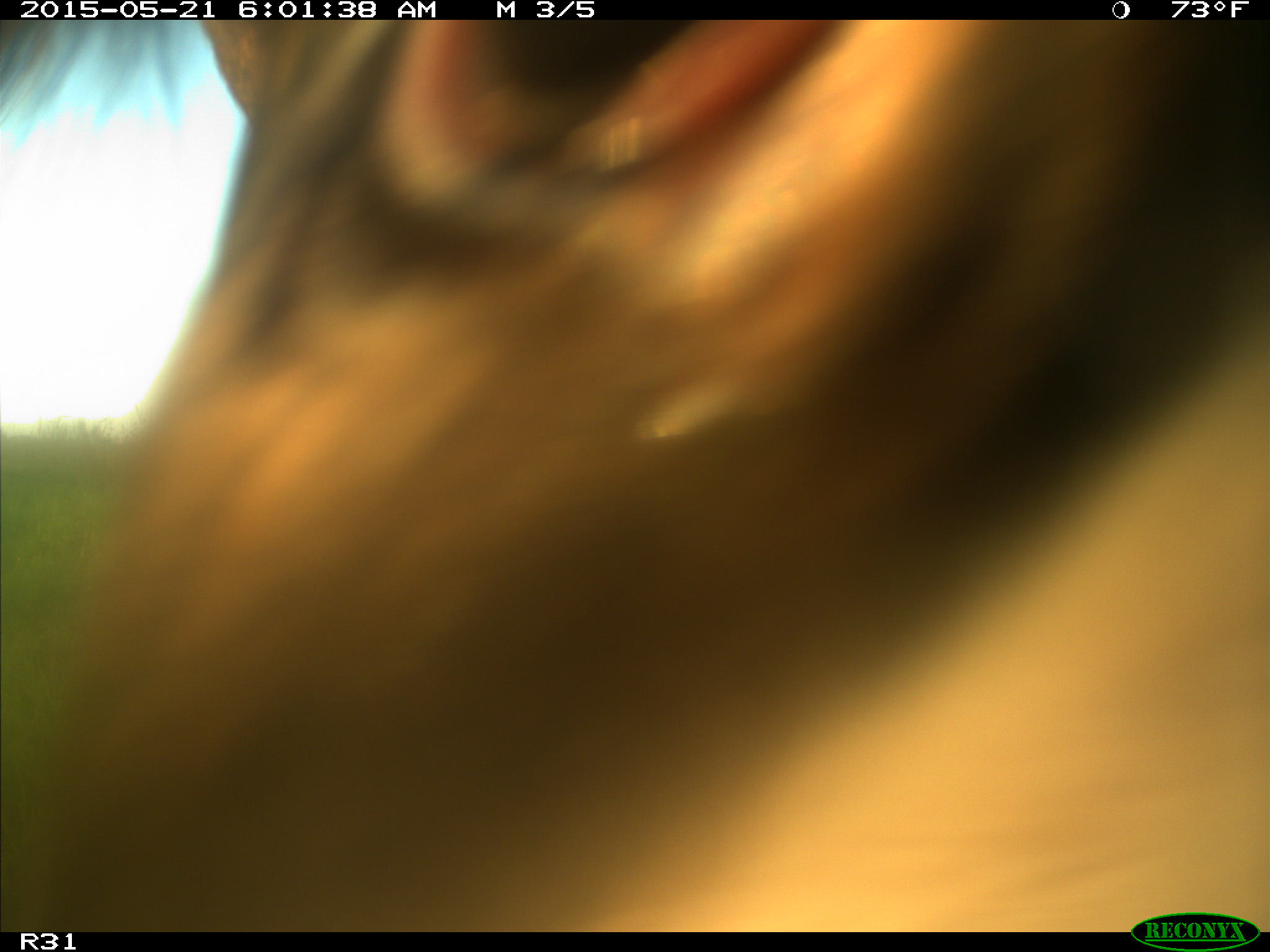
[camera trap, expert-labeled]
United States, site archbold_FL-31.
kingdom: Animalia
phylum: Chordata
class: Mammalia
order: Artiodactyla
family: Bovidae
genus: Bos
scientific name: Bos taurus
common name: domestic cow